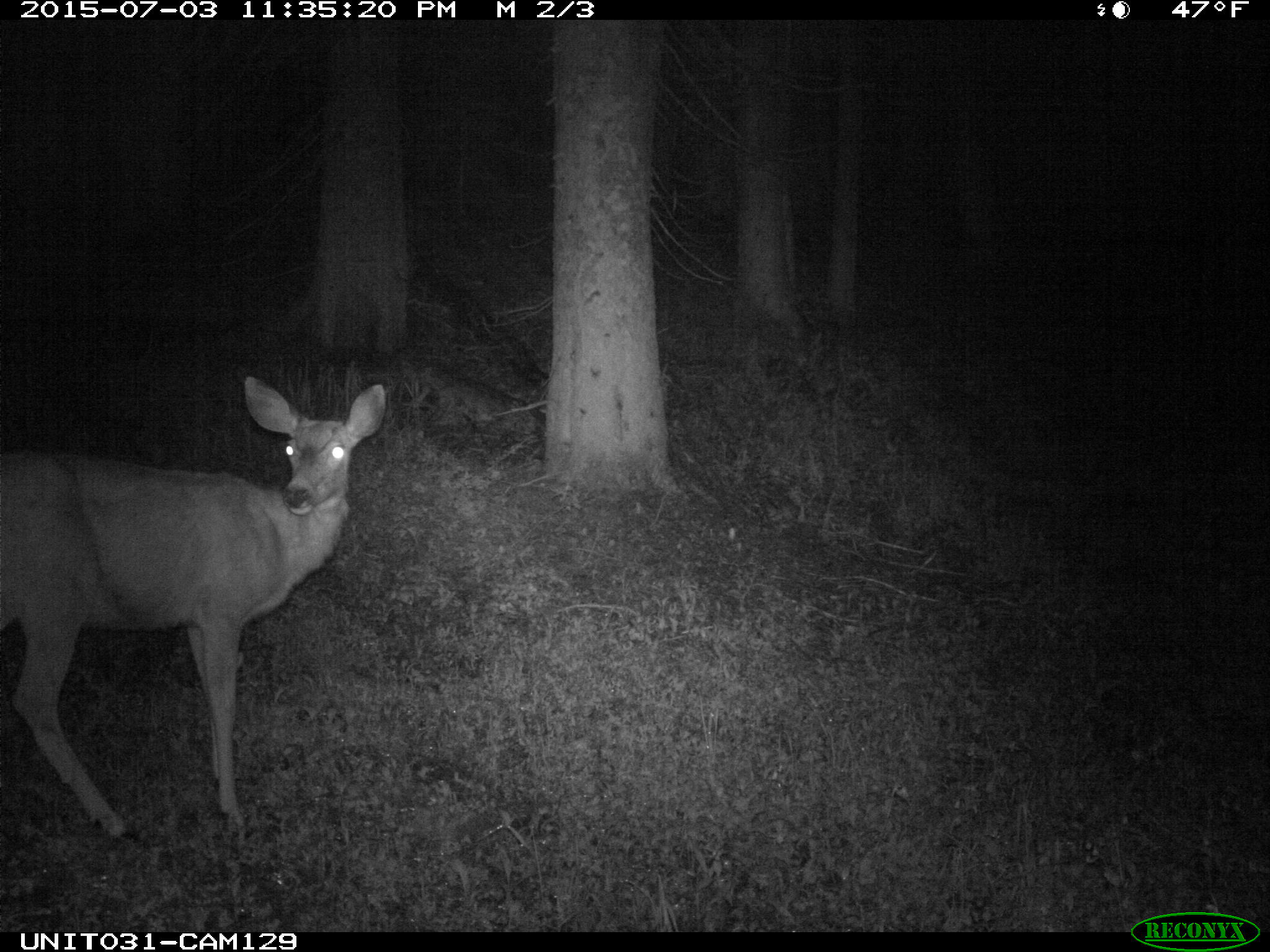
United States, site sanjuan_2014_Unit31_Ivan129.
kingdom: Animalia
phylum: Chordata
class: Mammalia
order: Artiodactyla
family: Cervidae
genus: Odocoileus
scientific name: Odocoileus hemionus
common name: mule deer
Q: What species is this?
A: Odocoileus hemionus (mule deer).